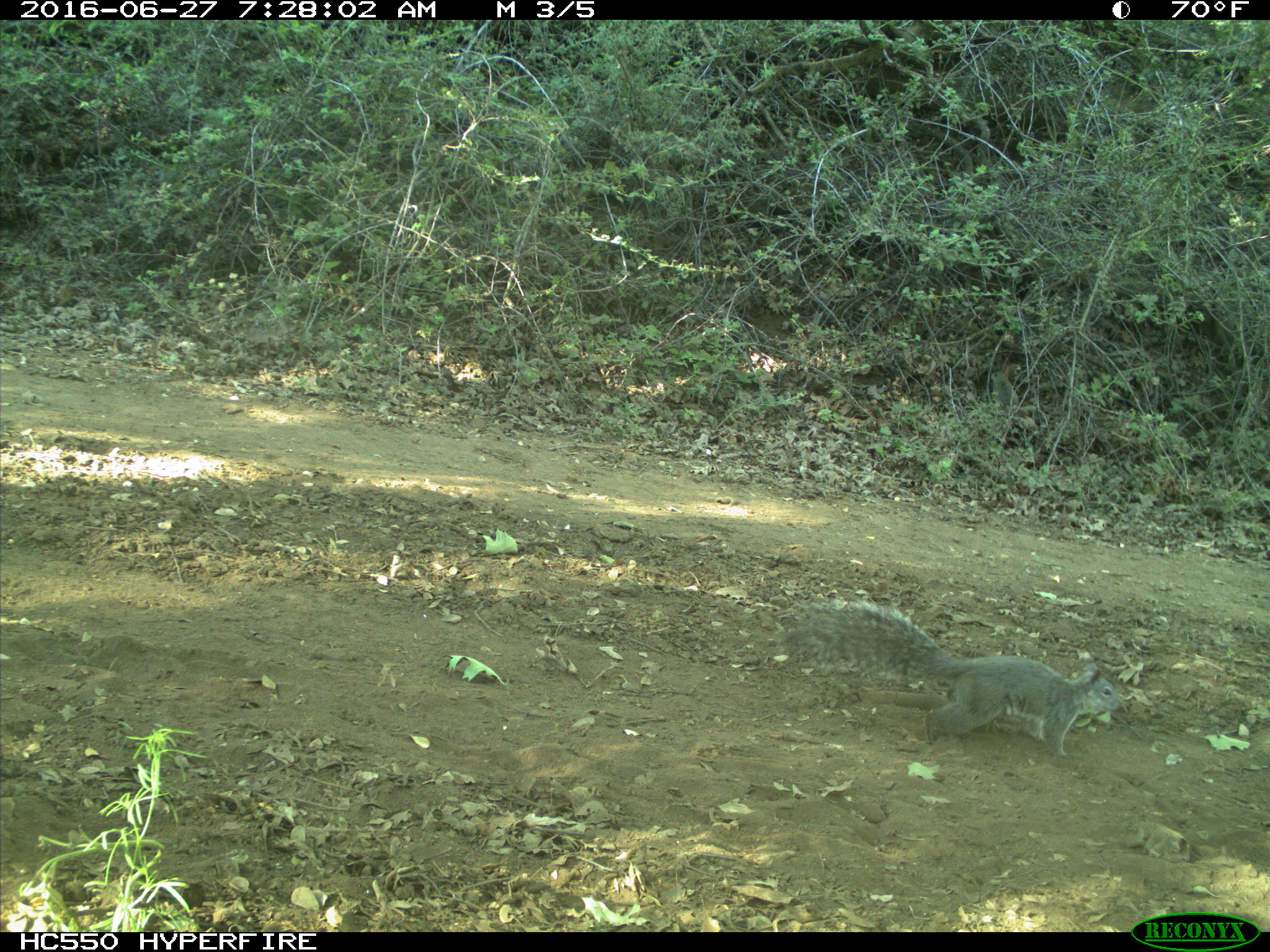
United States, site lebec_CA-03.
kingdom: Animalia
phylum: Chordata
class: Mammalia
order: Rodentia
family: Sciuridae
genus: Sciurus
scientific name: Sciurus carolinensis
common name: eastern gray squirrel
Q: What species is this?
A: Sciurus carolinensis (eastern gray squirrel).